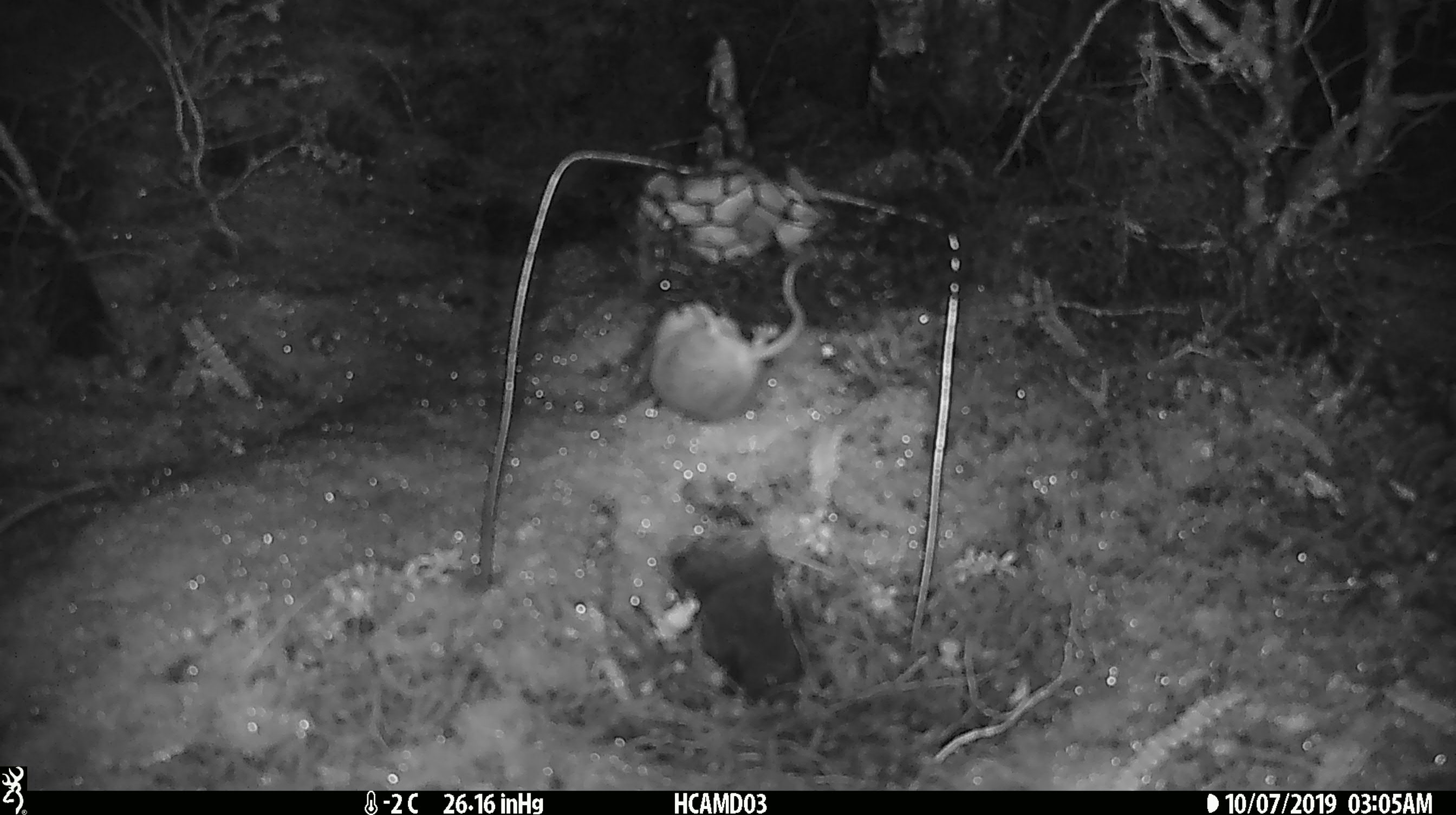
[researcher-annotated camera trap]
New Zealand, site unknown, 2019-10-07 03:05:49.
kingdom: Animalia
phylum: Chordata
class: Mammalia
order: Rodentia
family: Muridae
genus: Mus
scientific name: Mus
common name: mouse